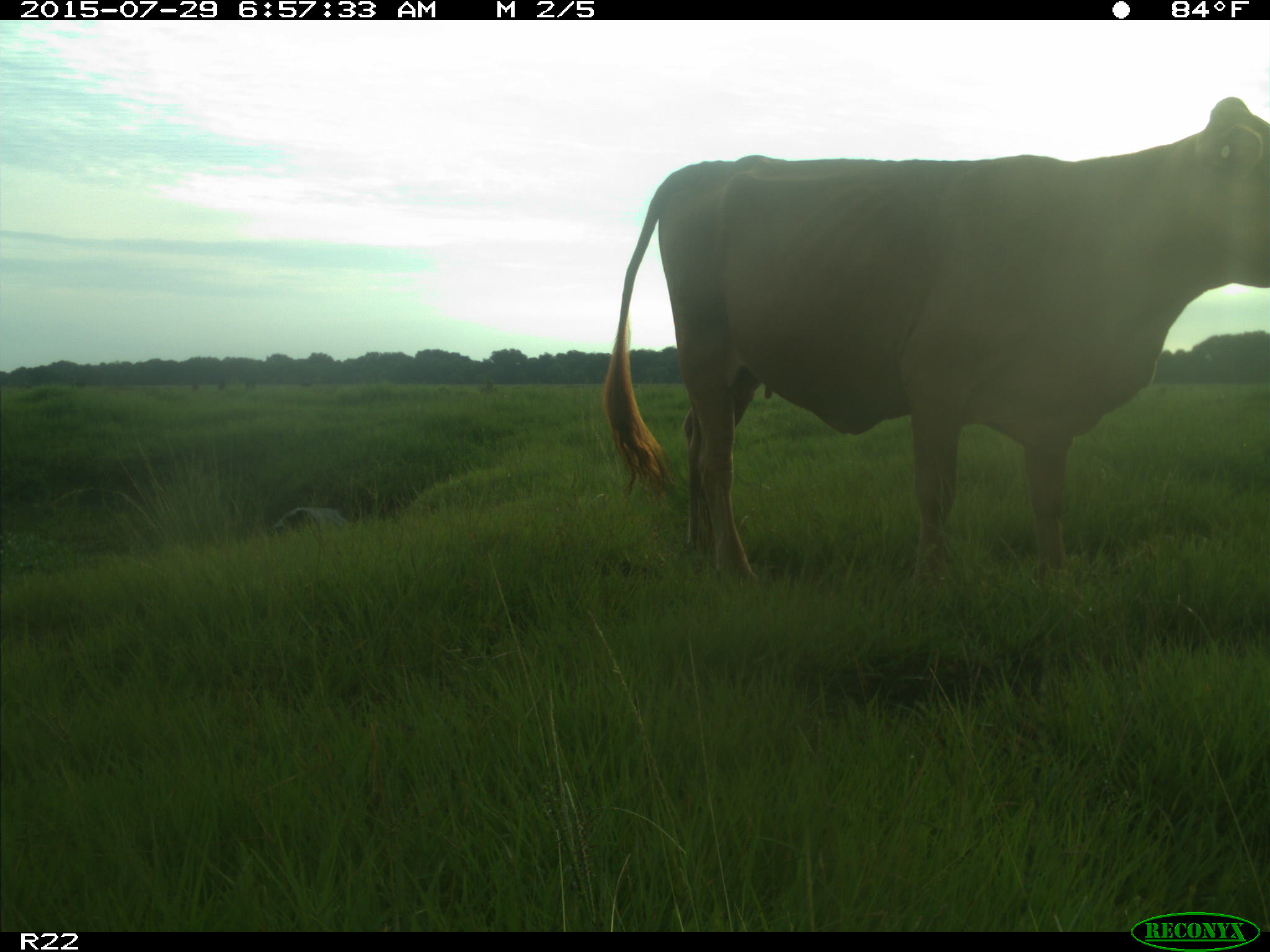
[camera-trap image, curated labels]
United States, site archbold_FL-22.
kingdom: Animalia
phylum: Chordata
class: Mammalia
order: Artiodactyla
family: Bovidae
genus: Bos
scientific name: Bos taurus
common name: domestic cow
Bos taurus (domestic cow).